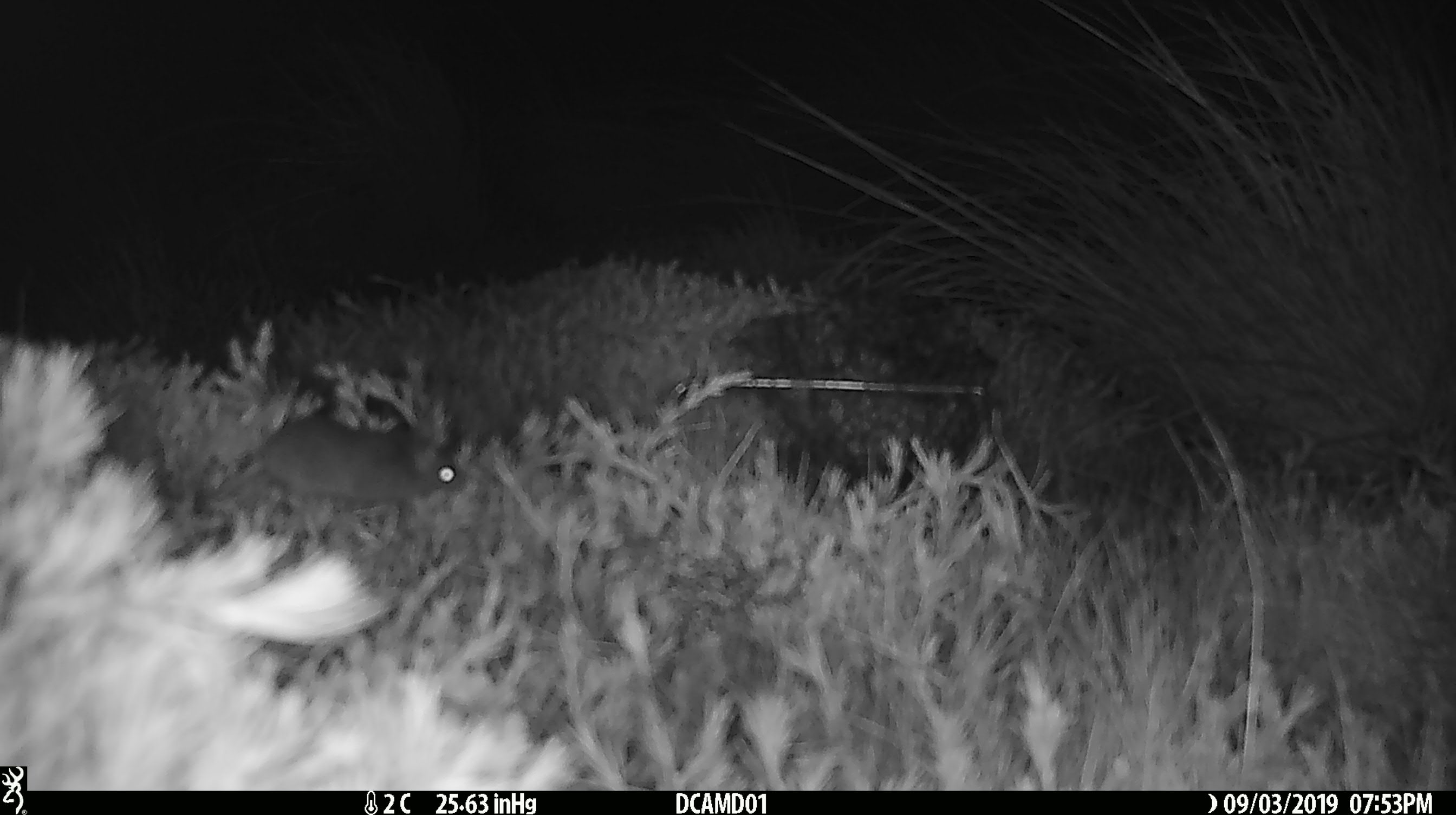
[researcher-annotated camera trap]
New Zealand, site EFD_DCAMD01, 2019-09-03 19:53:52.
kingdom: Animalia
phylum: Chordata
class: Mammalia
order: Rodentia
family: Muridae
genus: Mus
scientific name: Mus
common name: mouse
Mouse (Mus).